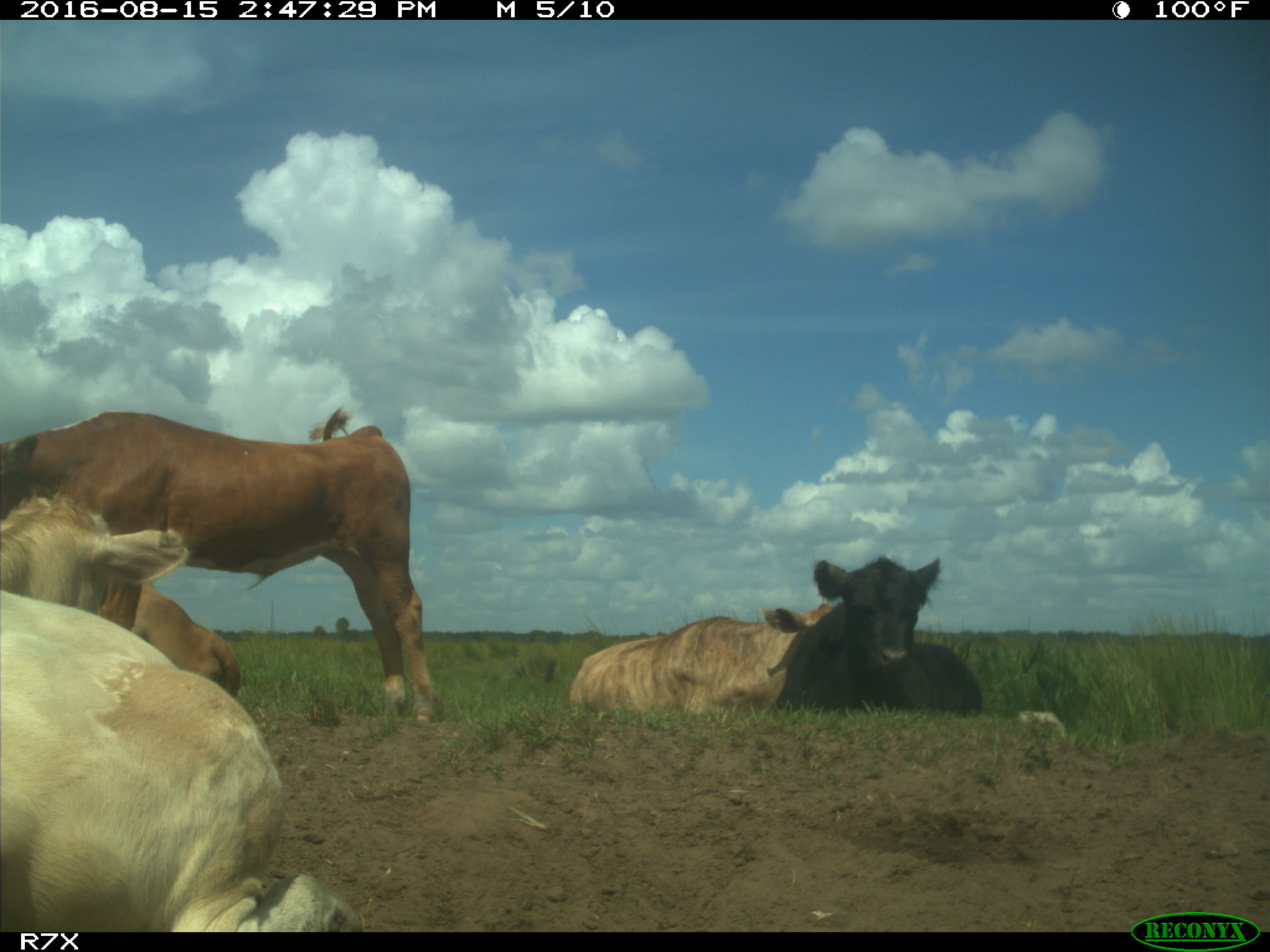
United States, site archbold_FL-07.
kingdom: Animalia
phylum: Chordata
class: Mammalia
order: Artiodactyla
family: Bovidae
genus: Bos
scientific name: Bos taurus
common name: domestic cow